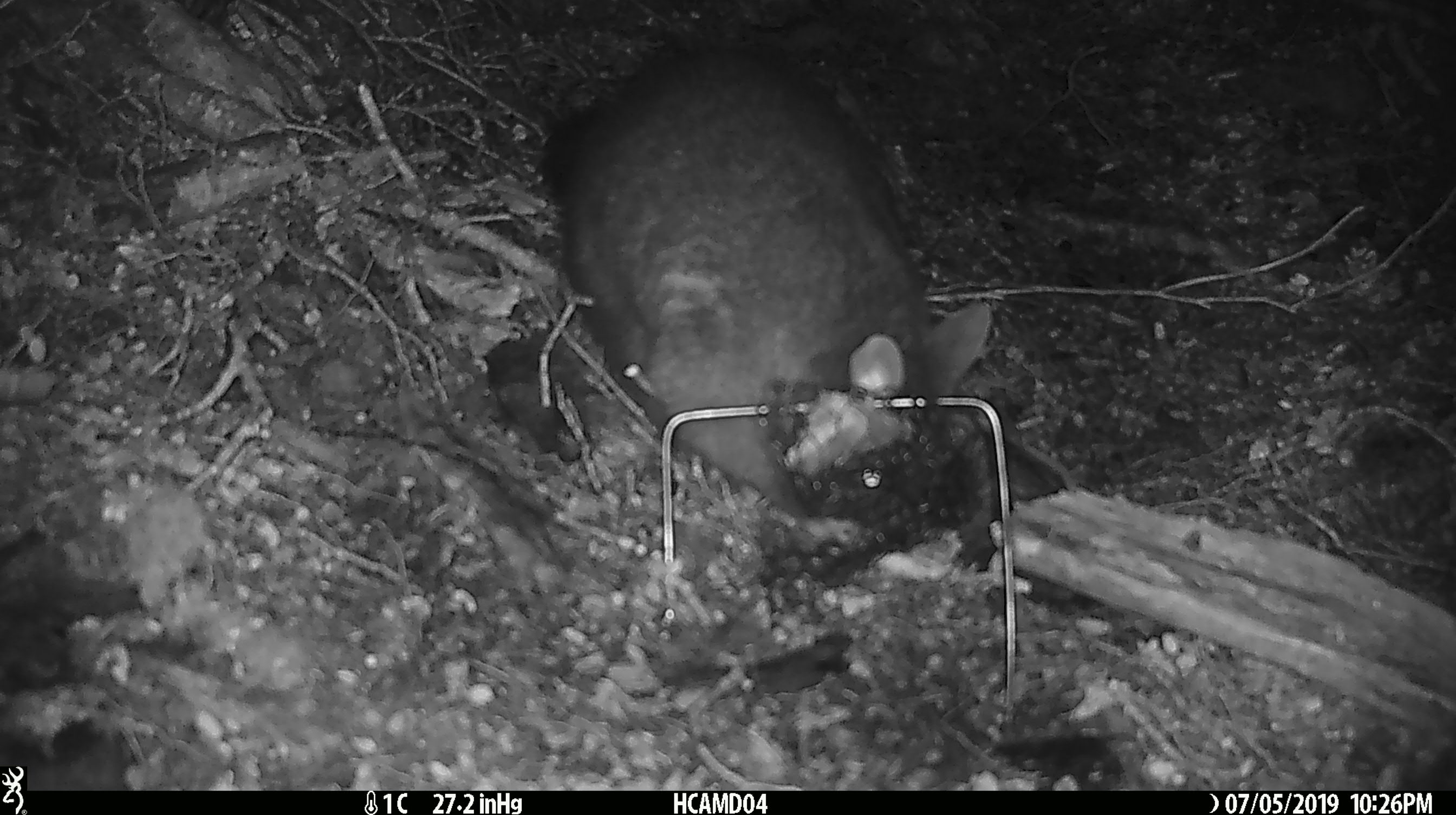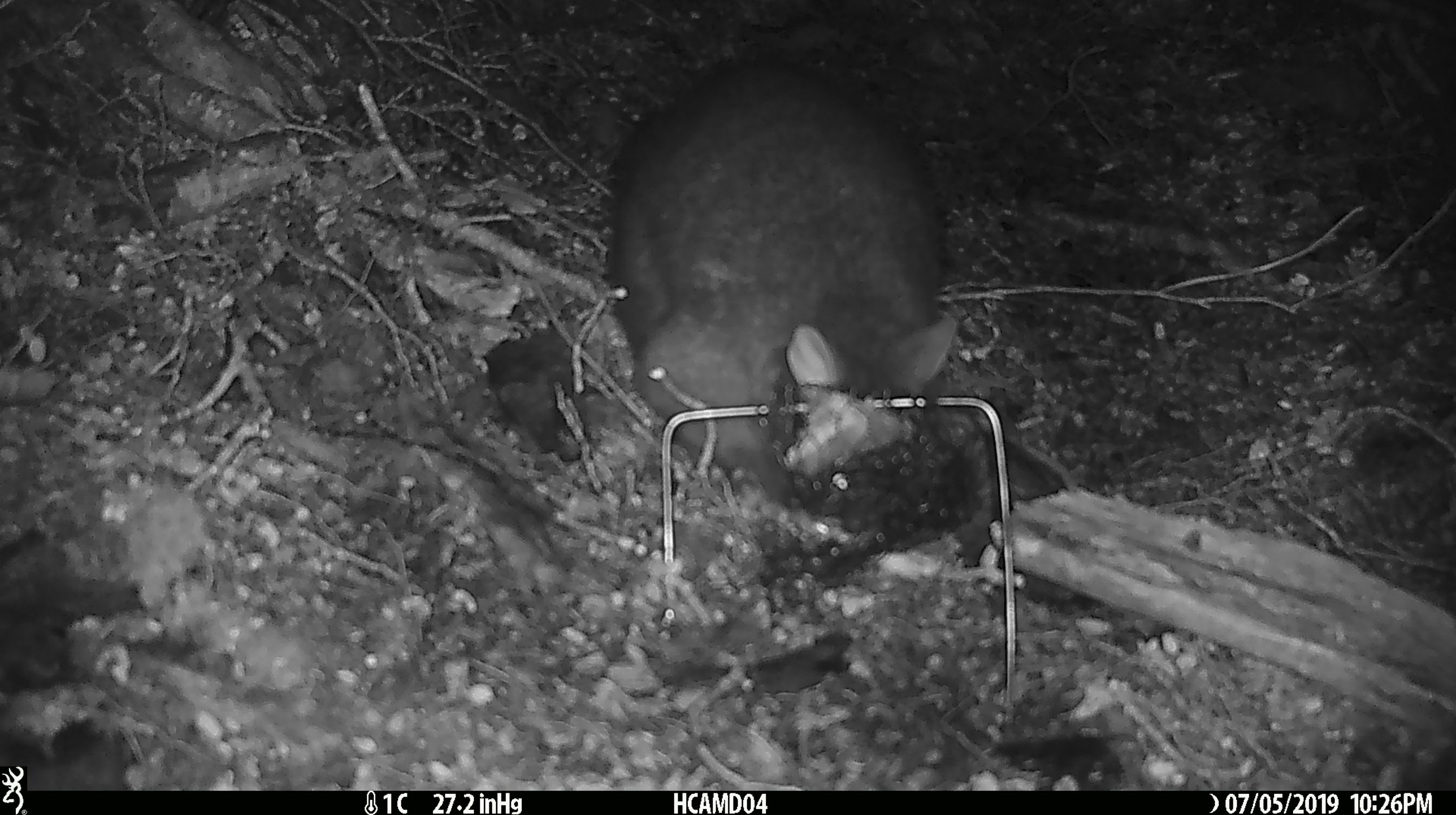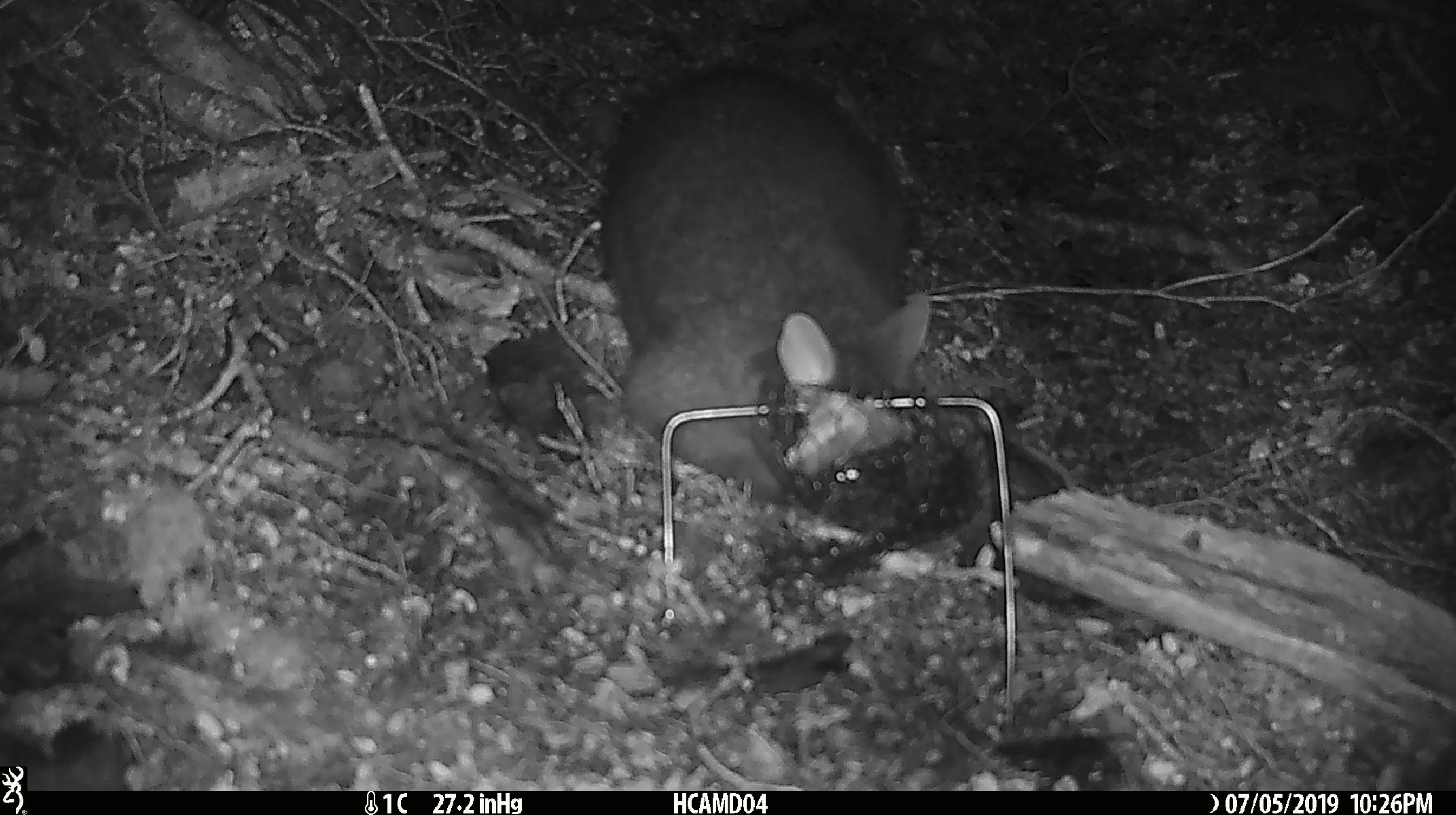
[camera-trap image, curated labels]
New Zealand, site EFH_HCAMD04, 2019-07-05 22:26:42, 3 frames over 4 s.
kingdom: Animalia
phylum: Chordata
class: Mammalia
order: Diprotodontia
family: Phalangeridae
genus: Trichosurus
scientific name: Trichosurus vulpecula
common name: common brushtail possum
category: possum